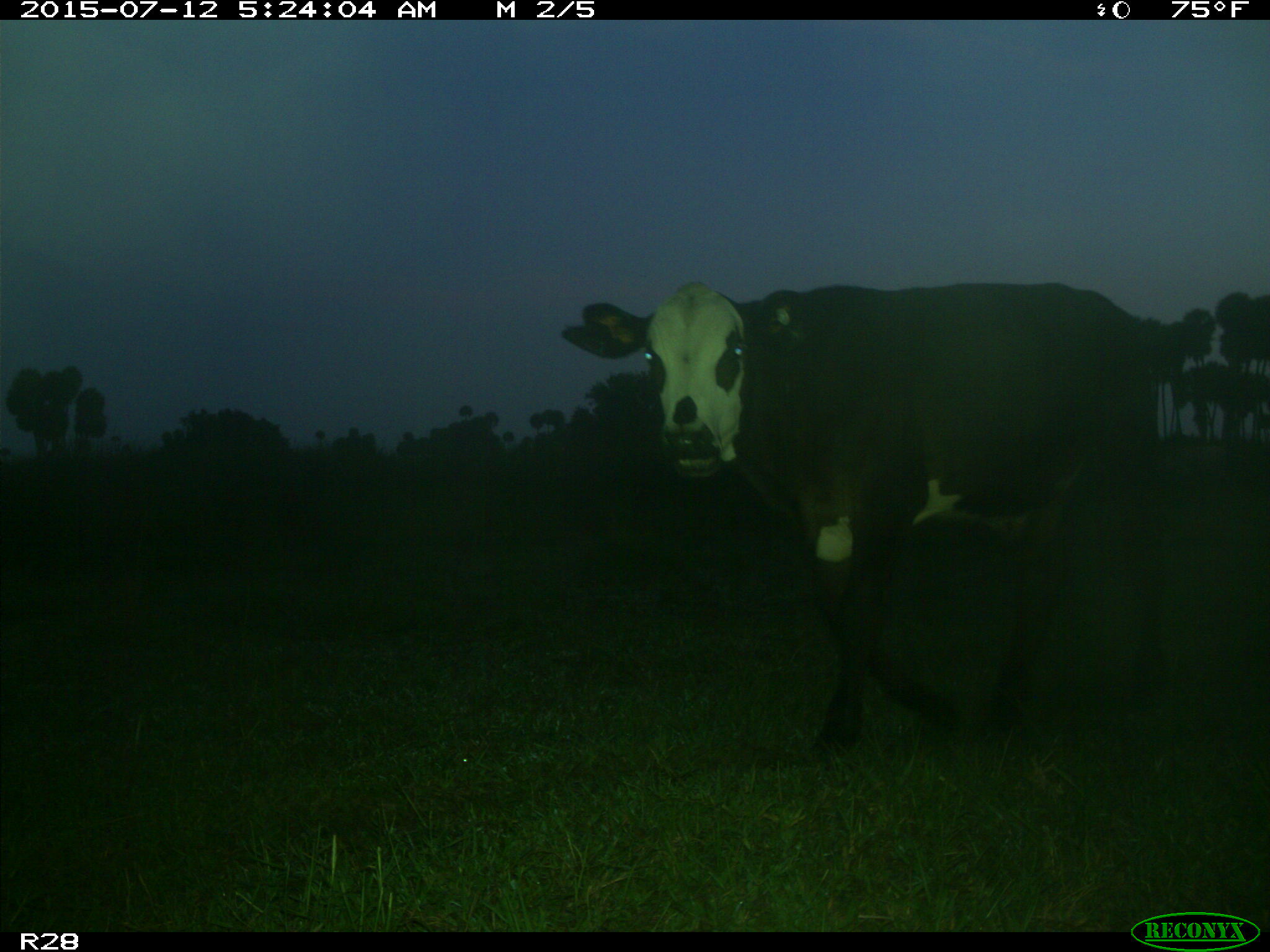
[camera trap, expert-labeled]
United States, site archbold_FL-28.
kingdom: Animalia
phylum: Chordata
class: Mammalia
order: Artiodactyla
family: Bovidae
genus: Bos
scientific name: Bos taurus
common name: domestic cow